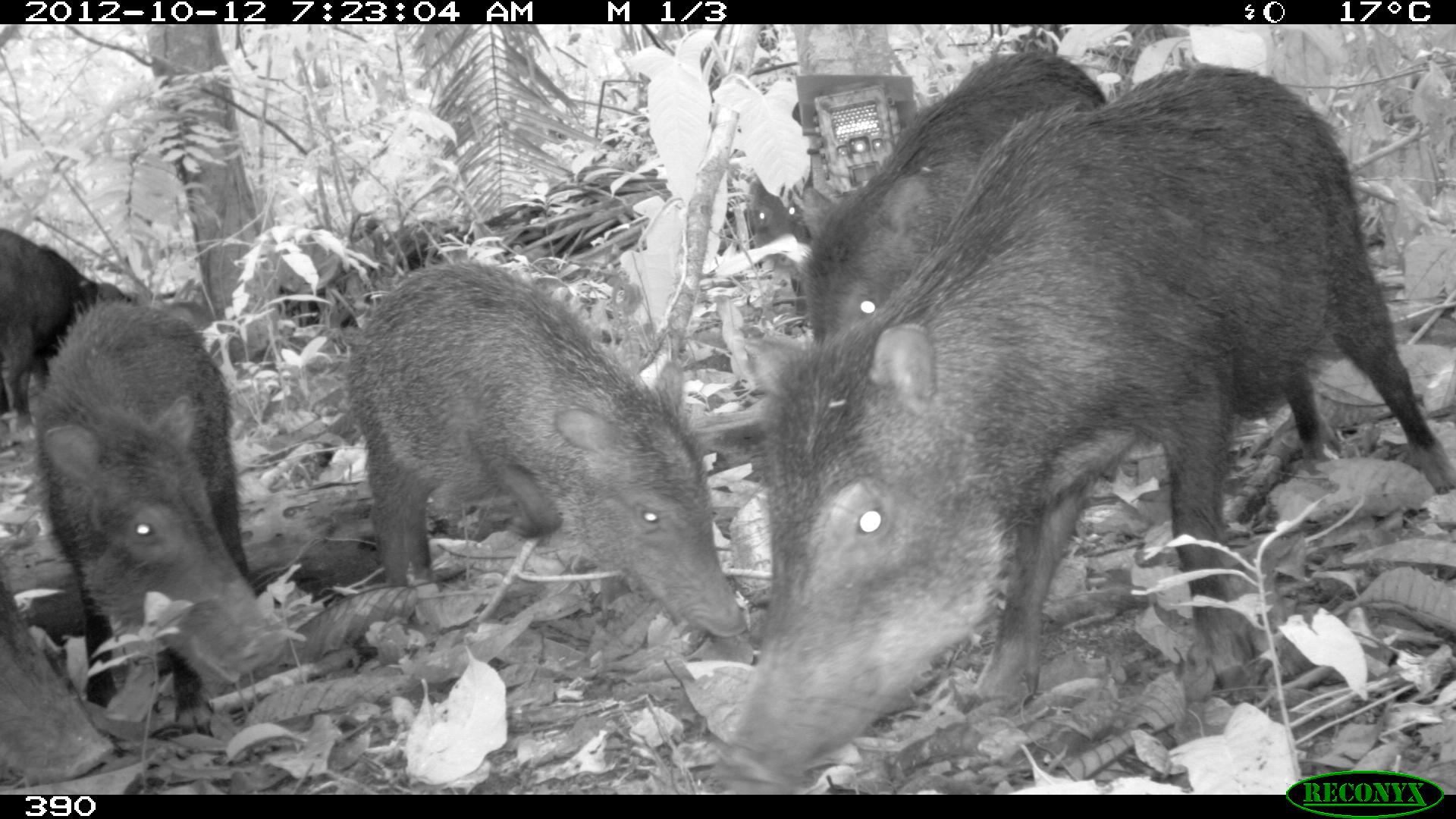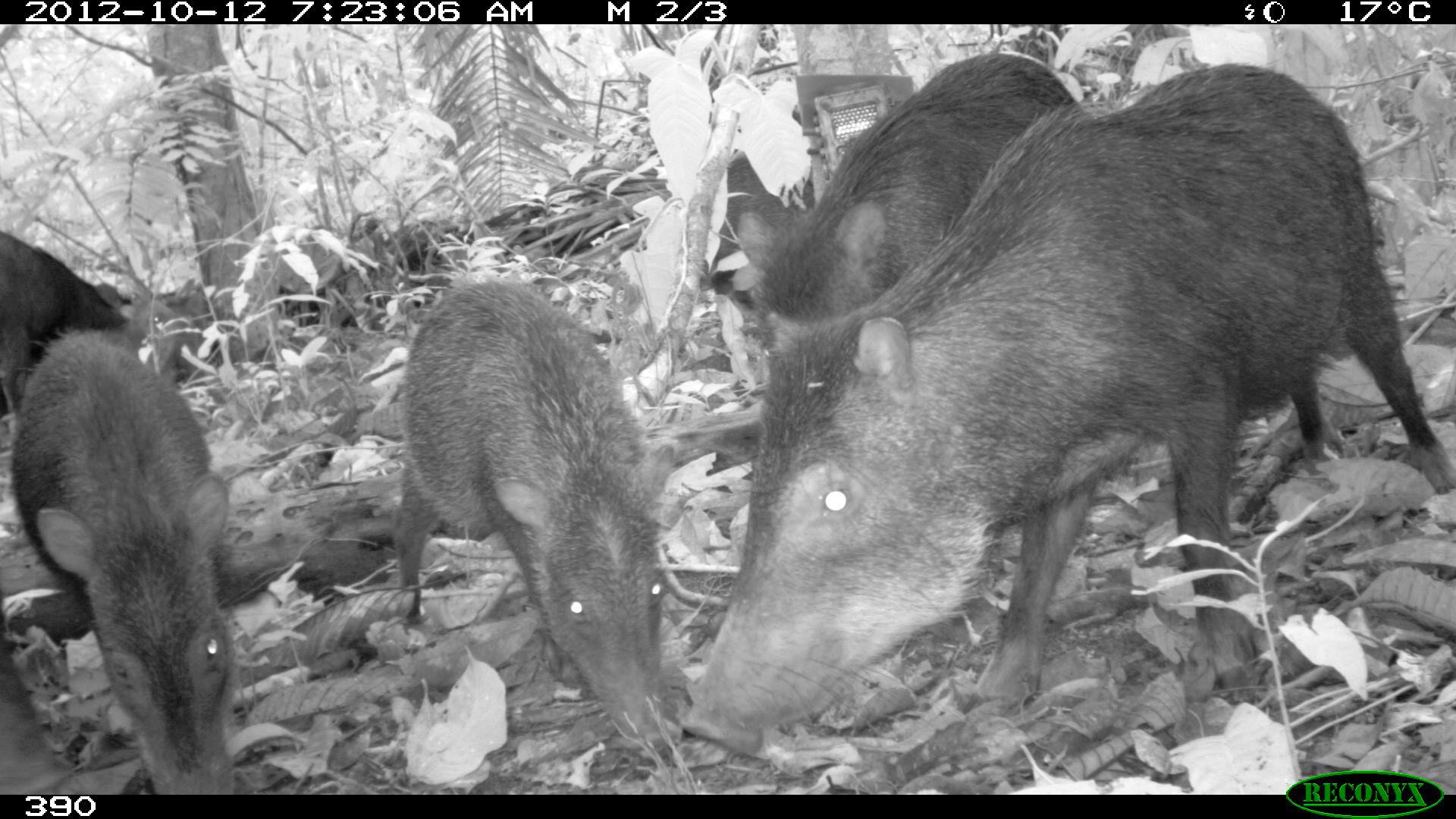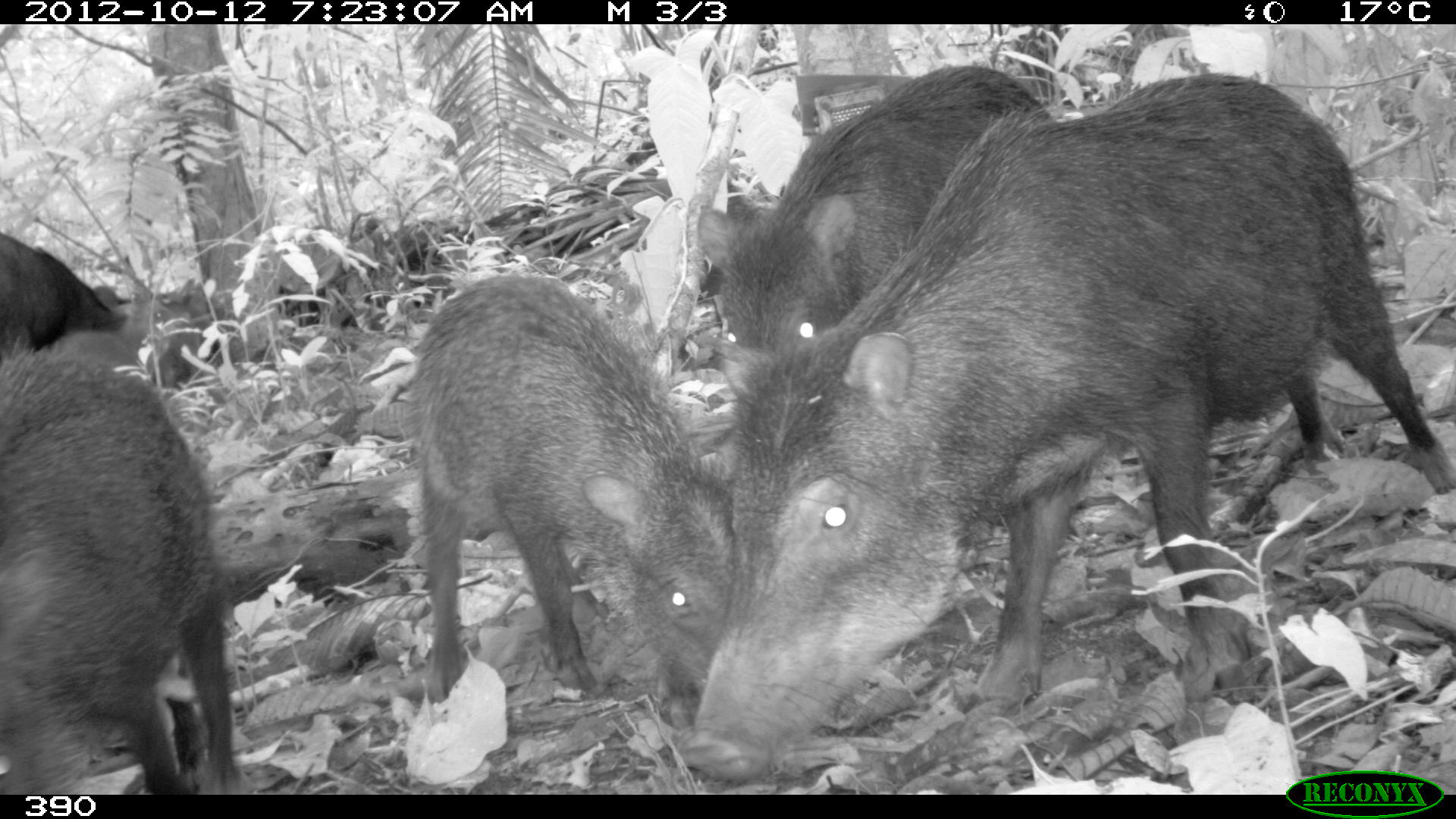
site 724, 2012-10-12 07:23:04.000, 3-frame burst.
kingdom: Animalia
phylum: Chordata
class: Mammalia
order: Artiodactyla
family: Tayassuidae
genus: Tayassu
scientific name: Tayassu pecari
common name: white-lipped peccary